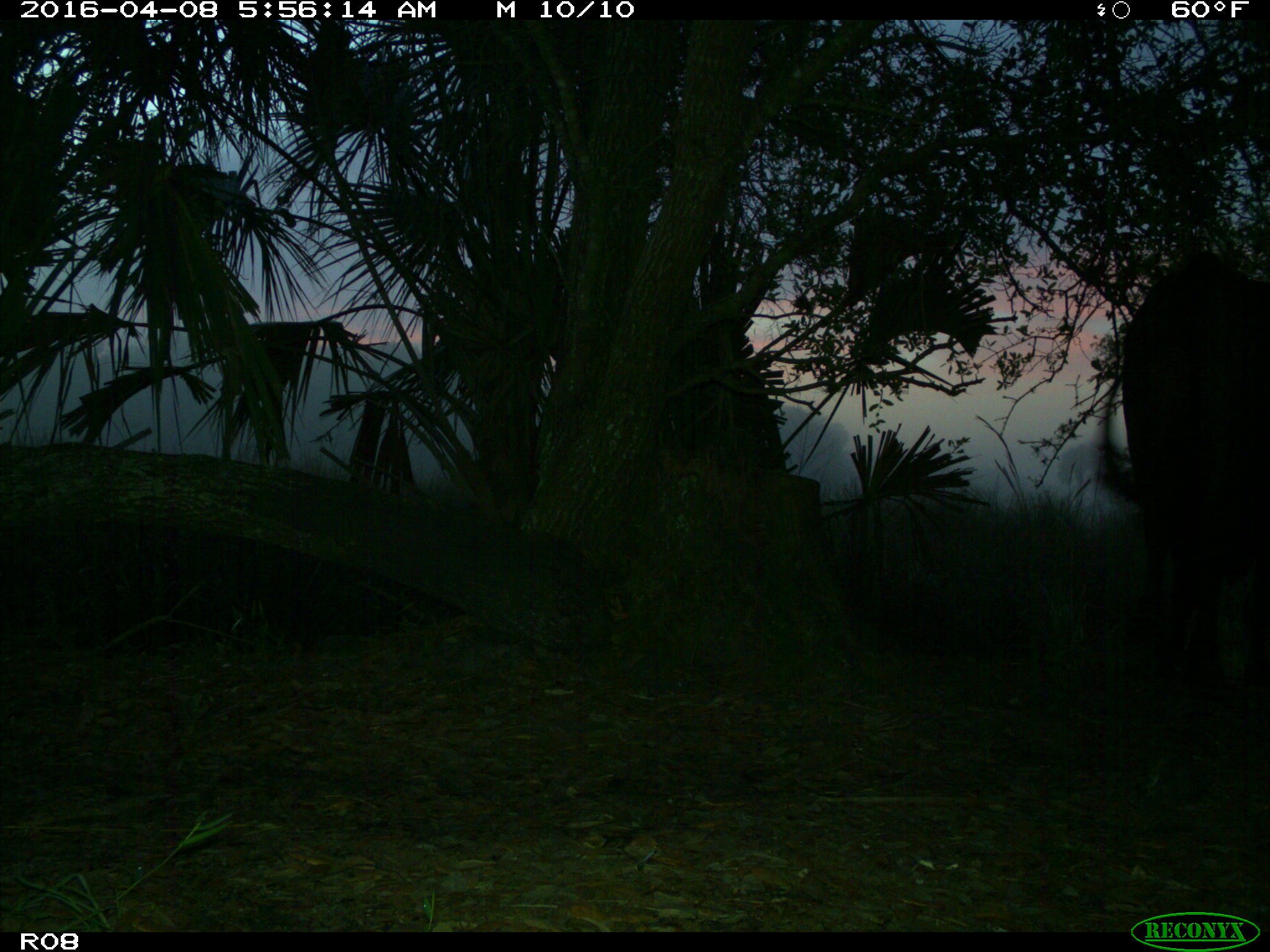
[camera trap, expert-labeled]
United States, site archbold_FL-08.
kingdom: Animalia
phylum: Chordata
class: Mammalia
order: Artiodactyla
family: Bovidae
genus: Bos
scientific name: Bos taurus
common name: domestic cow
Bos taurus (domestic cow).